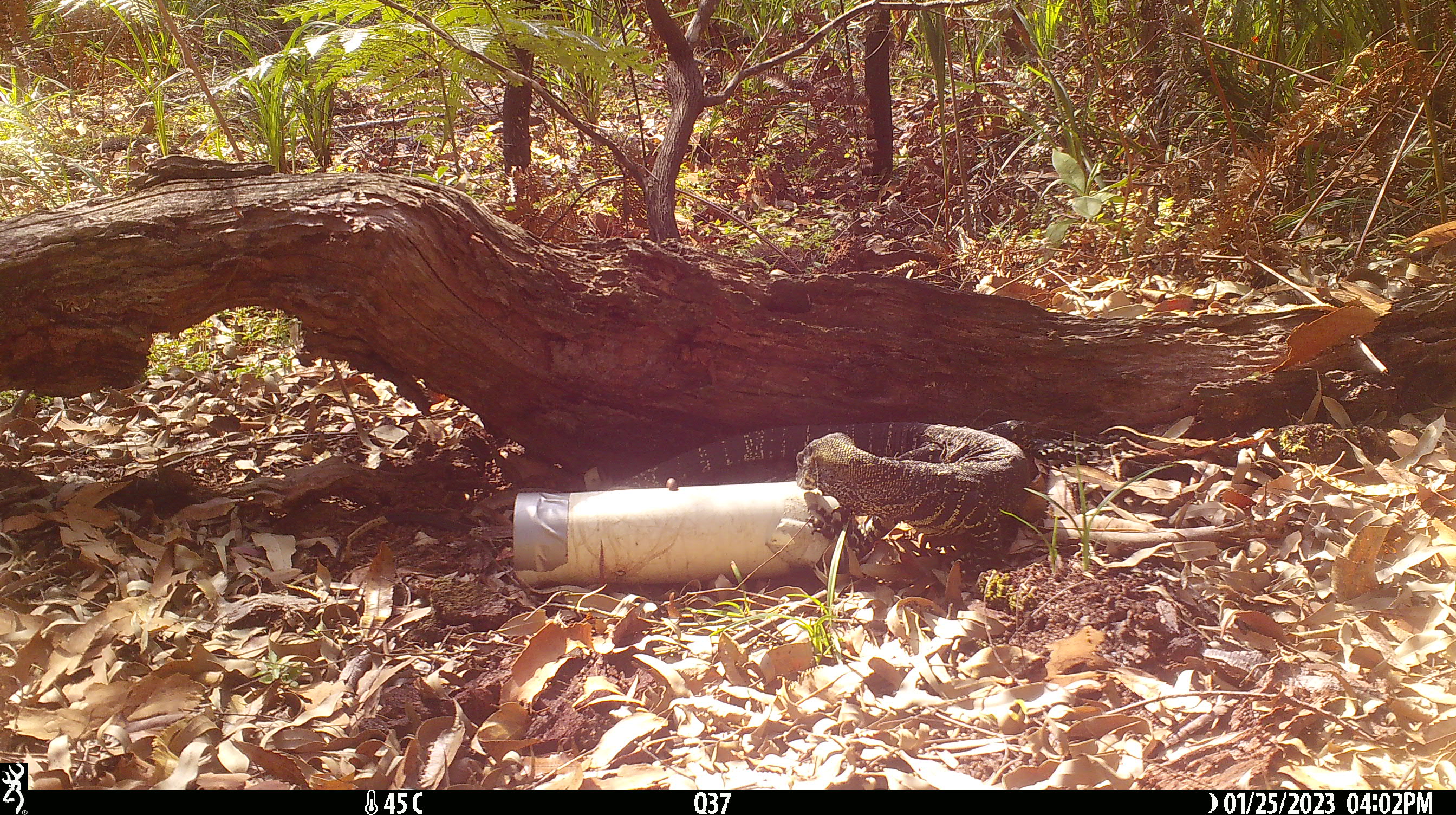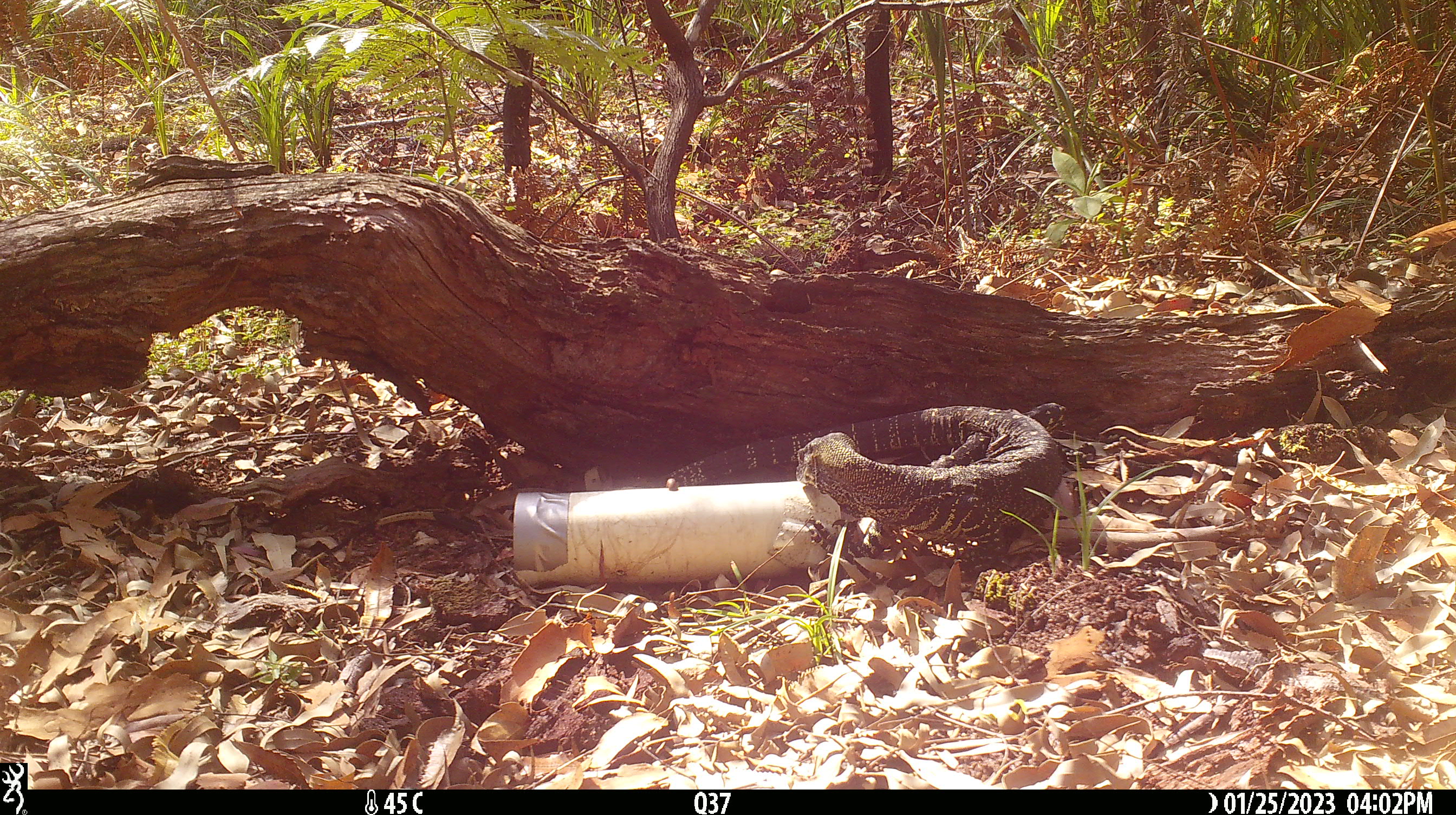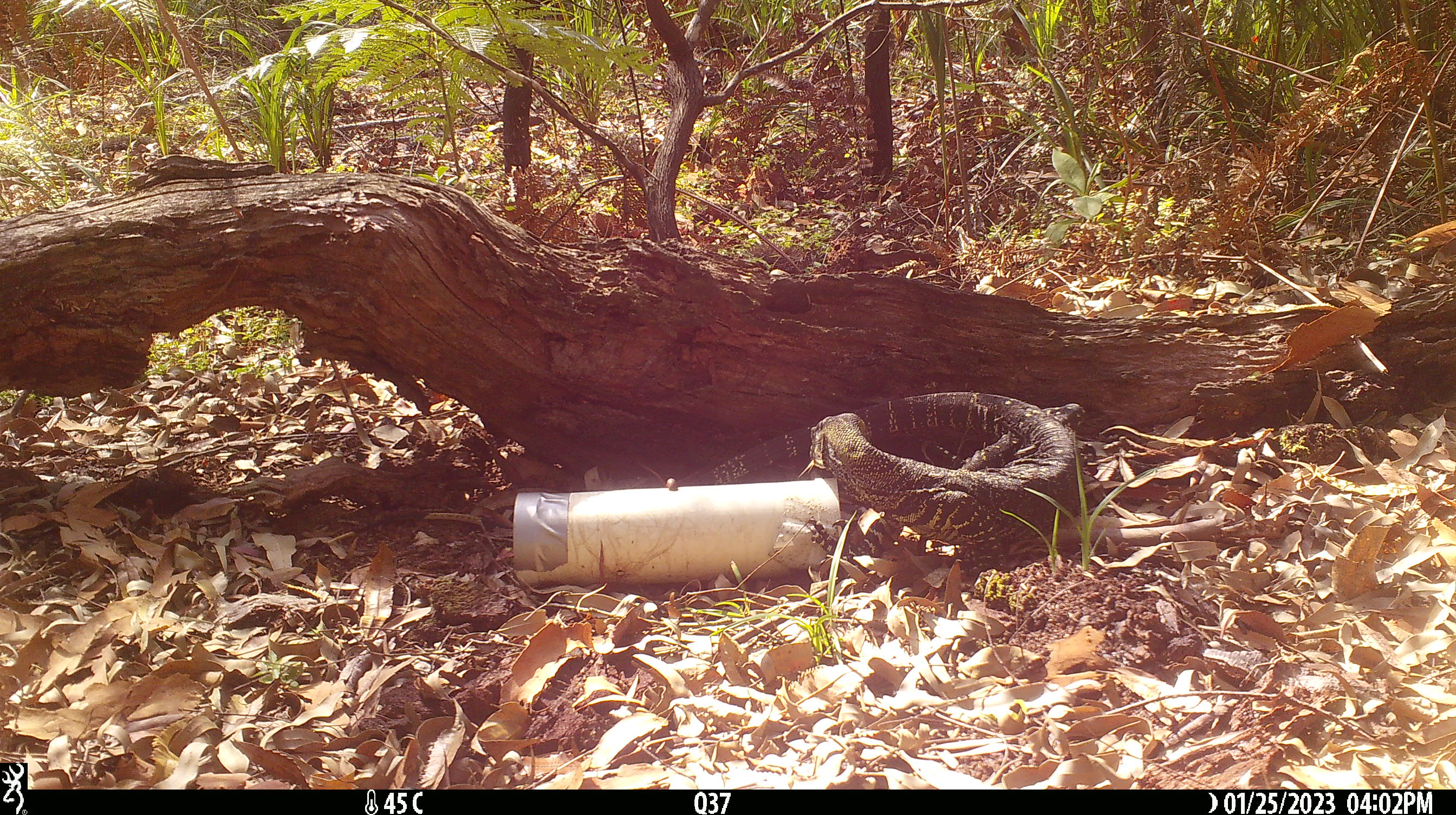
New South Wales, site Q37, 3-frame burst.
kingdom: Animalia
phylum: Chordata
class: Reptilia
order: Squamata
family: Varanidae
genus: Varanus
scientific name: Varanus varius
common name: lace monitor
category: goanna